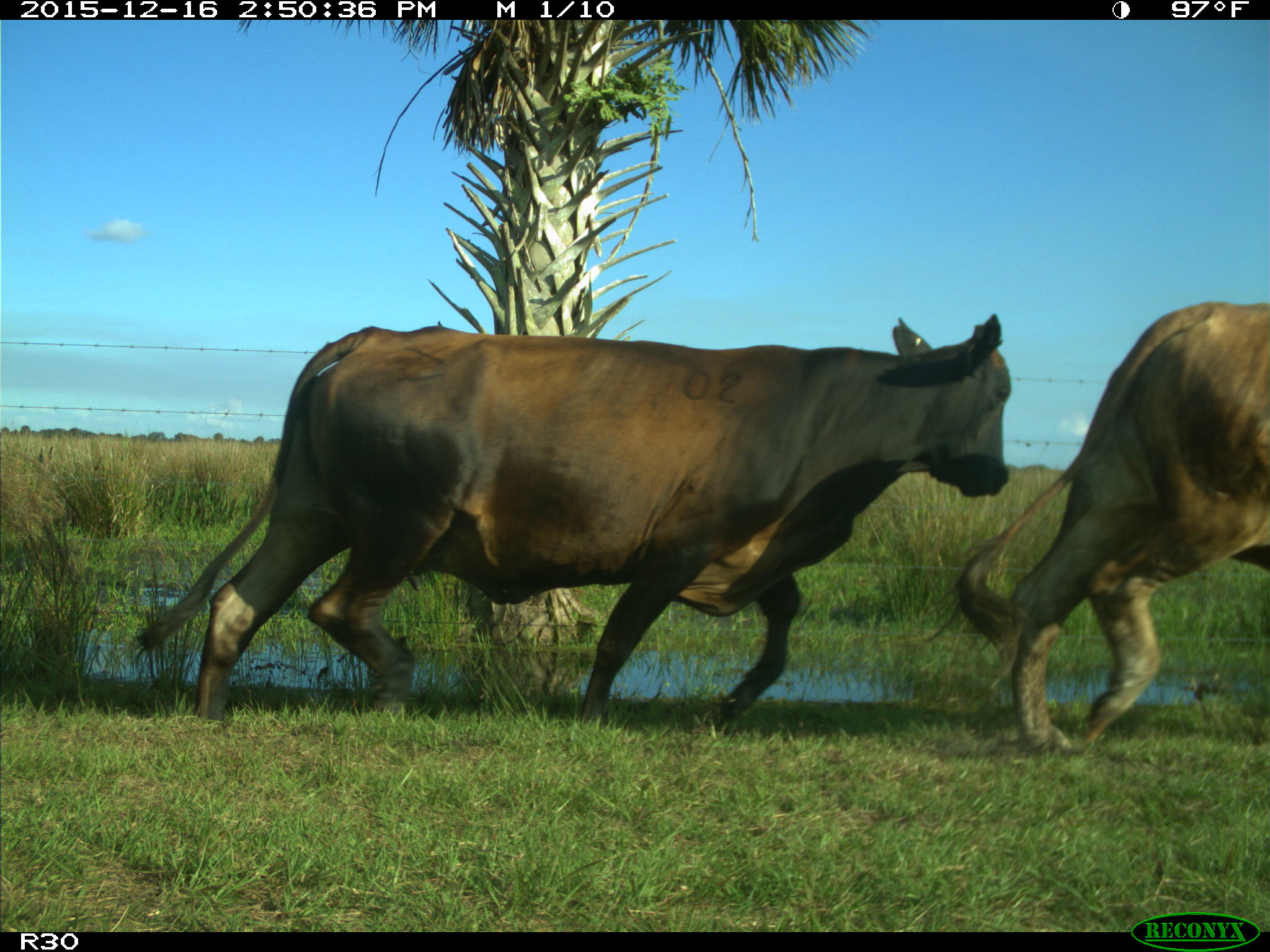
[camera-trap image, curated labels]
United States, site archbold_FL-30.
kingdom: Animalia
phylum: Chordata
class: Mammalia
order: Artiodactyla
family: Bovidae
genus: Bos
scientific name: Bos taurus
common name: domestic cow